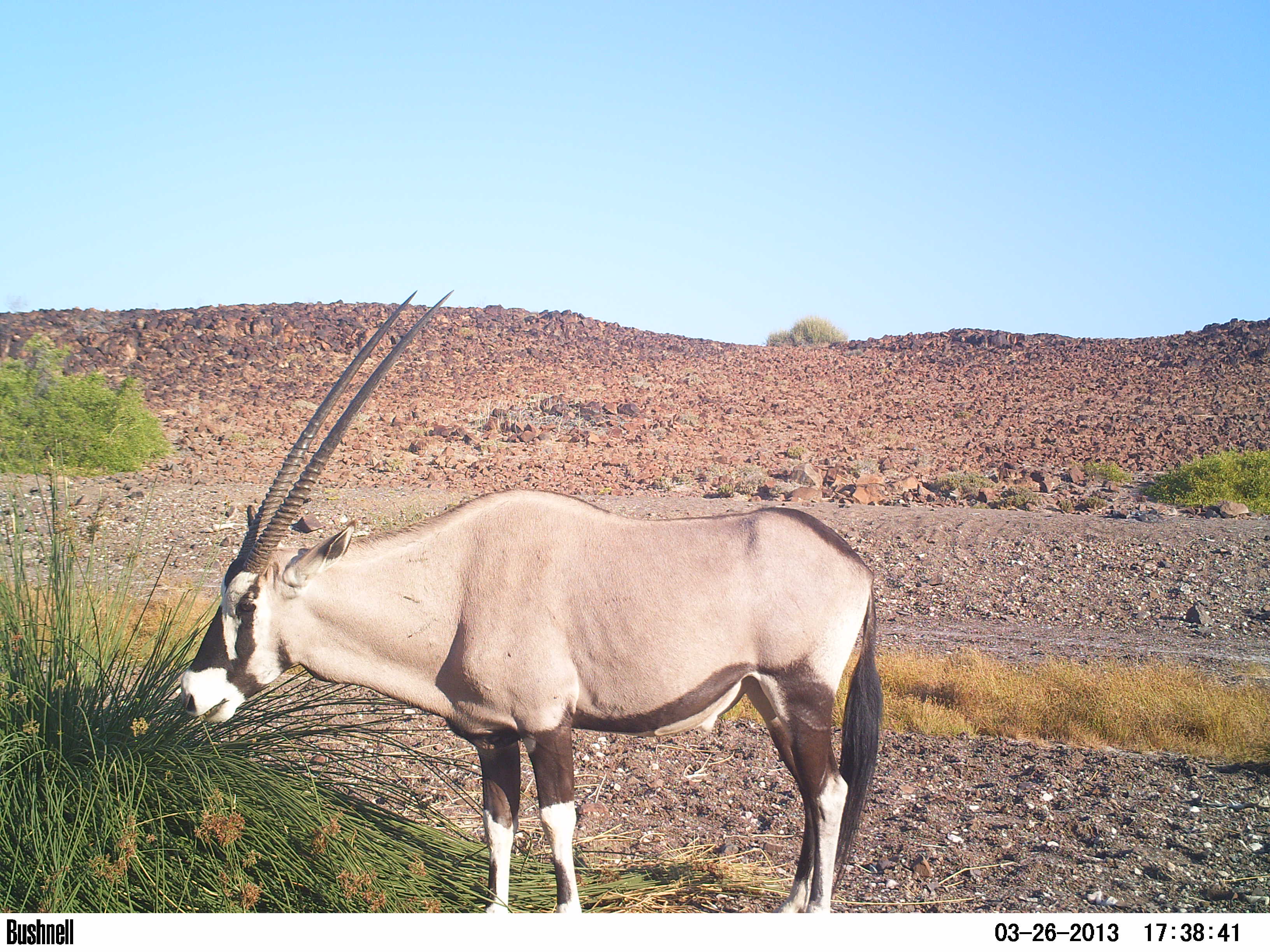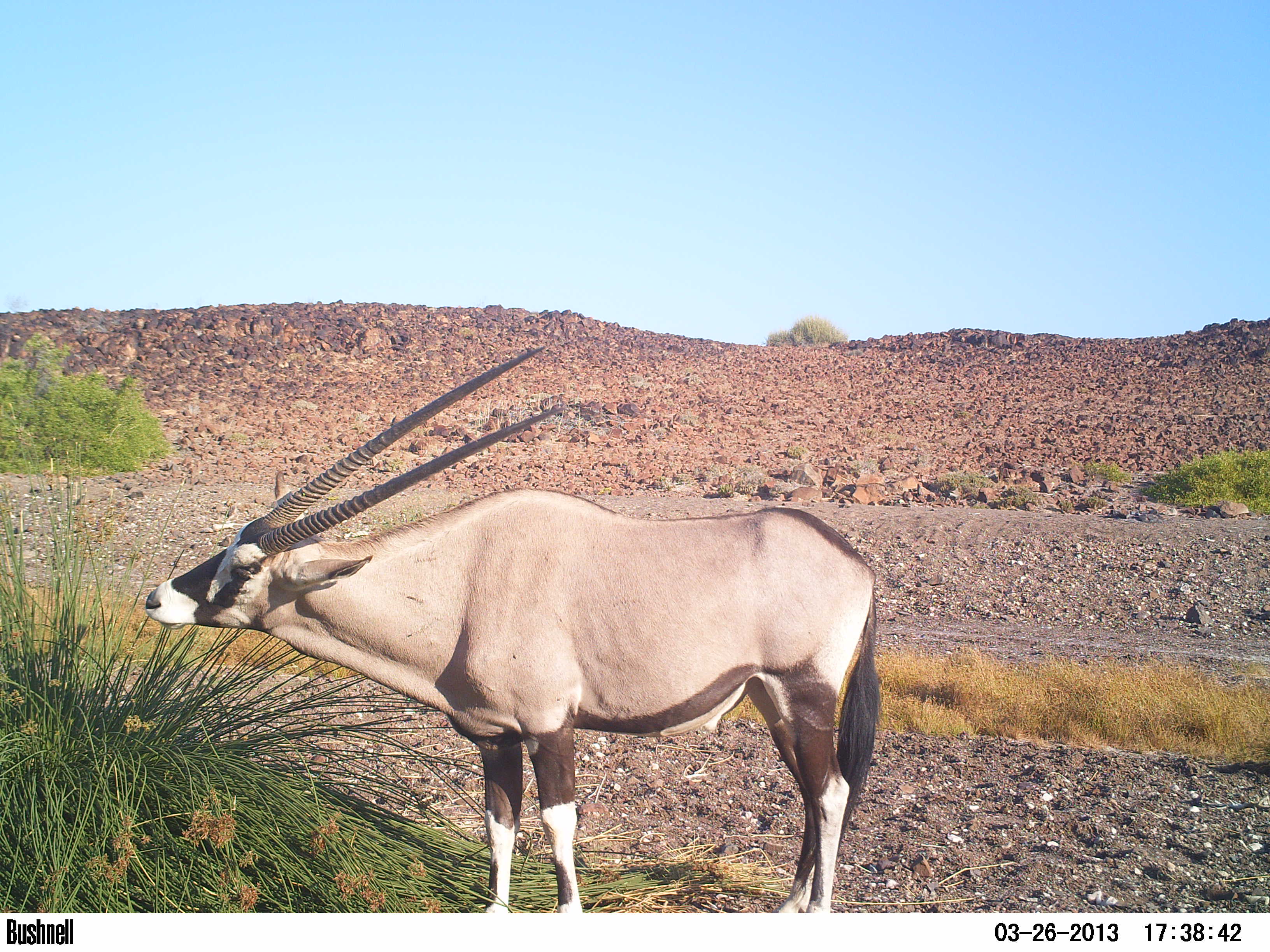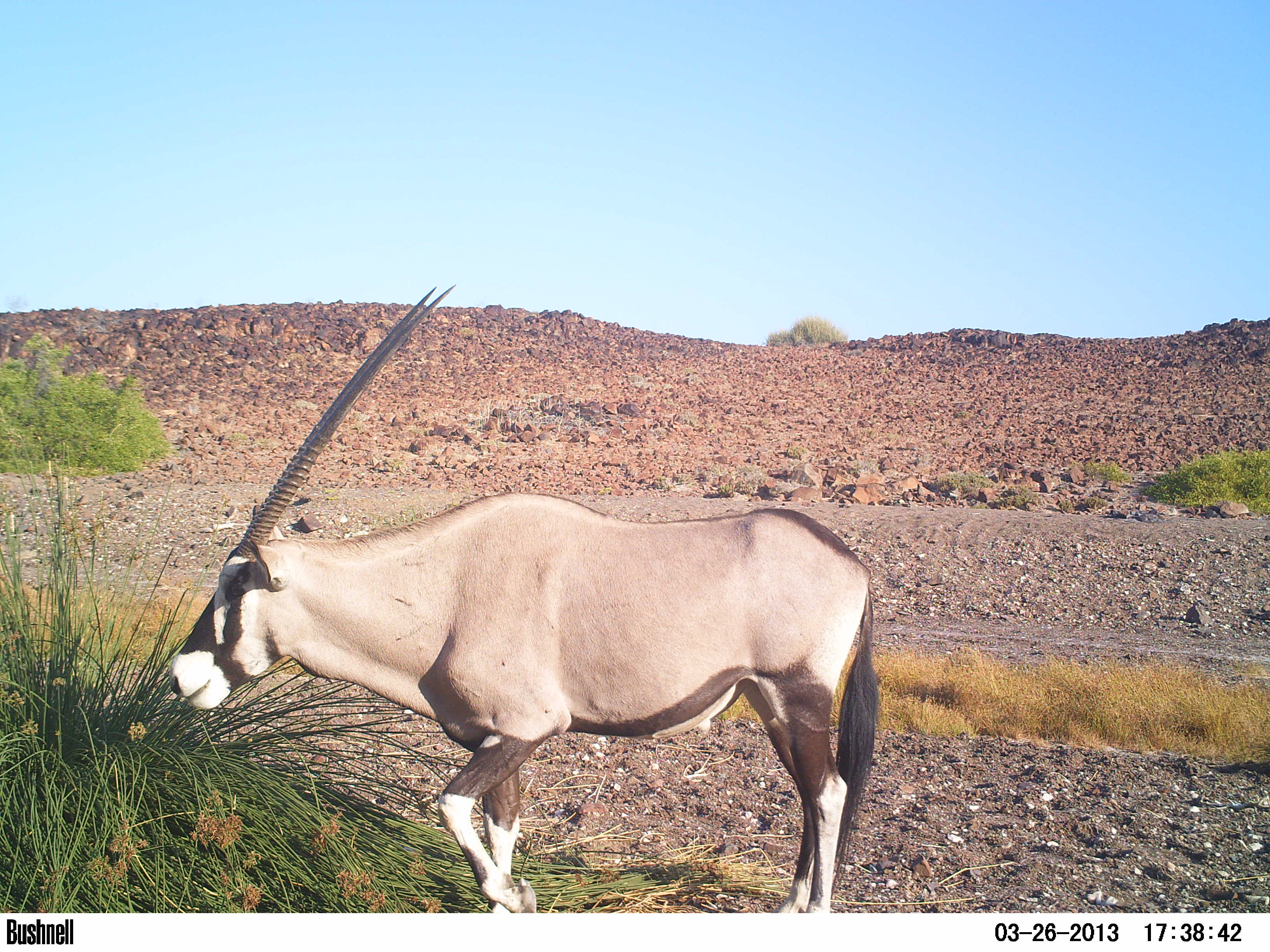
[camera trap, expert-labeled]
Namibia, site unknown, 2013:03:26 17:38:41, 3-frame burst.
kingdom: Animalia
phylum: Chordata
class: Mammalia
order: Artiodactyla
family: Bovidae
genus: Oryx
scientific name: Oryx gazella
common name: gemsbok